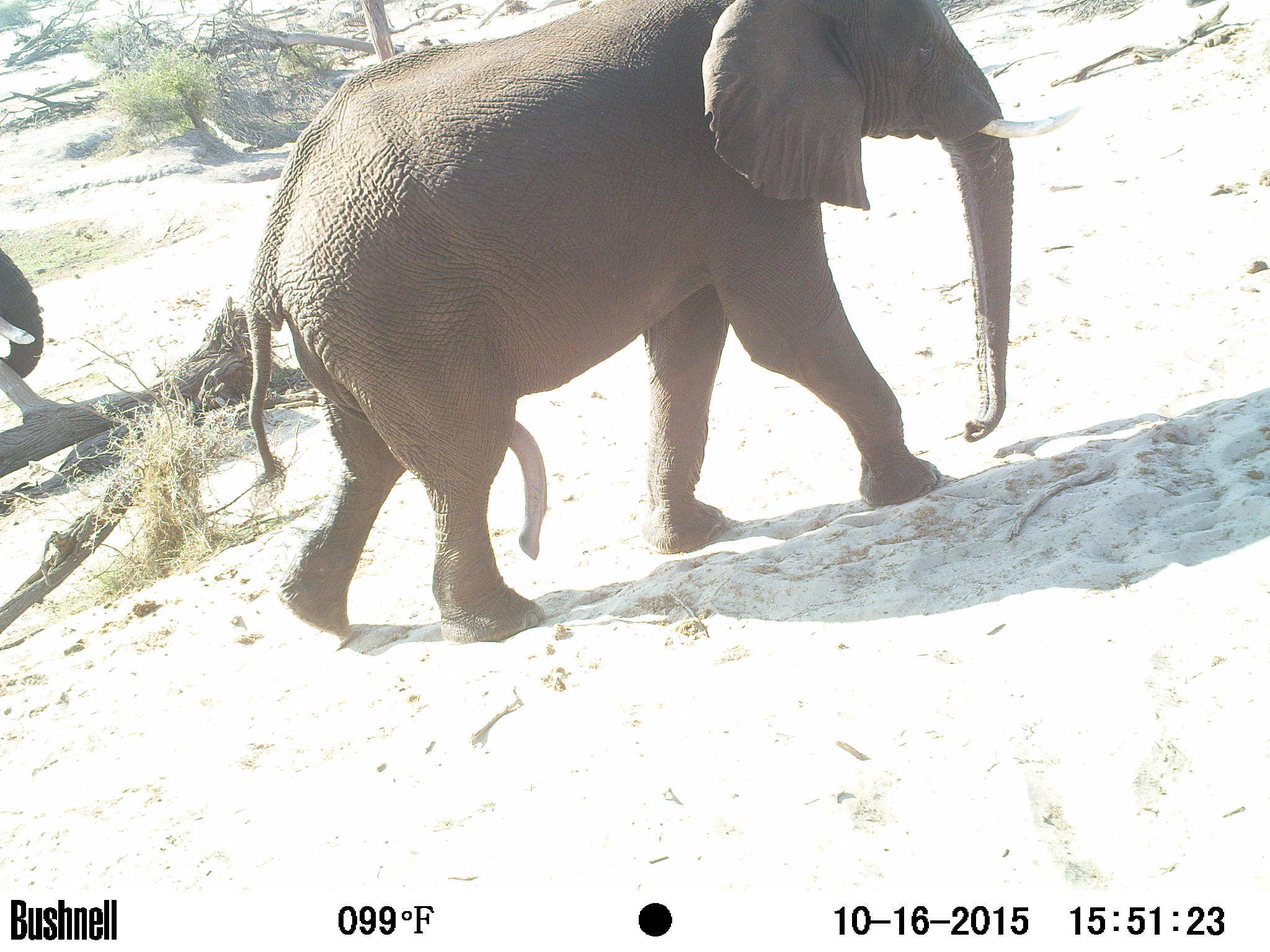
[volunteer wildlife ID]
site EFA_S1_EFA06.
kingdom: Animalia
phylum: Chordata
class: Mammalia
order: Proboscidea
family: Elephantidae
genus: Loxodonta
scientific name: Loxodonta africana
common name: african bush elephant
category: elephant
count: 2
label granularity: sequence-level